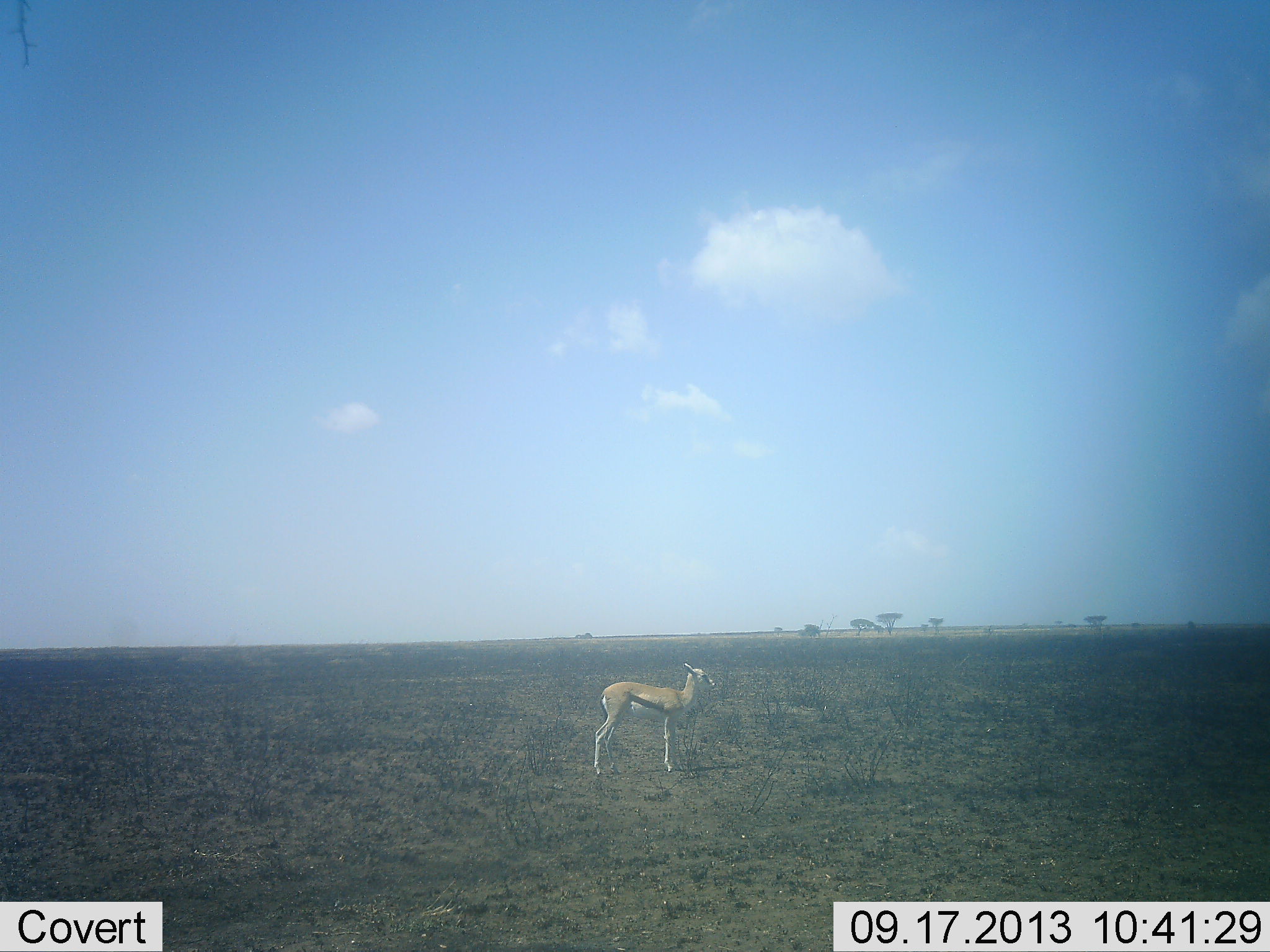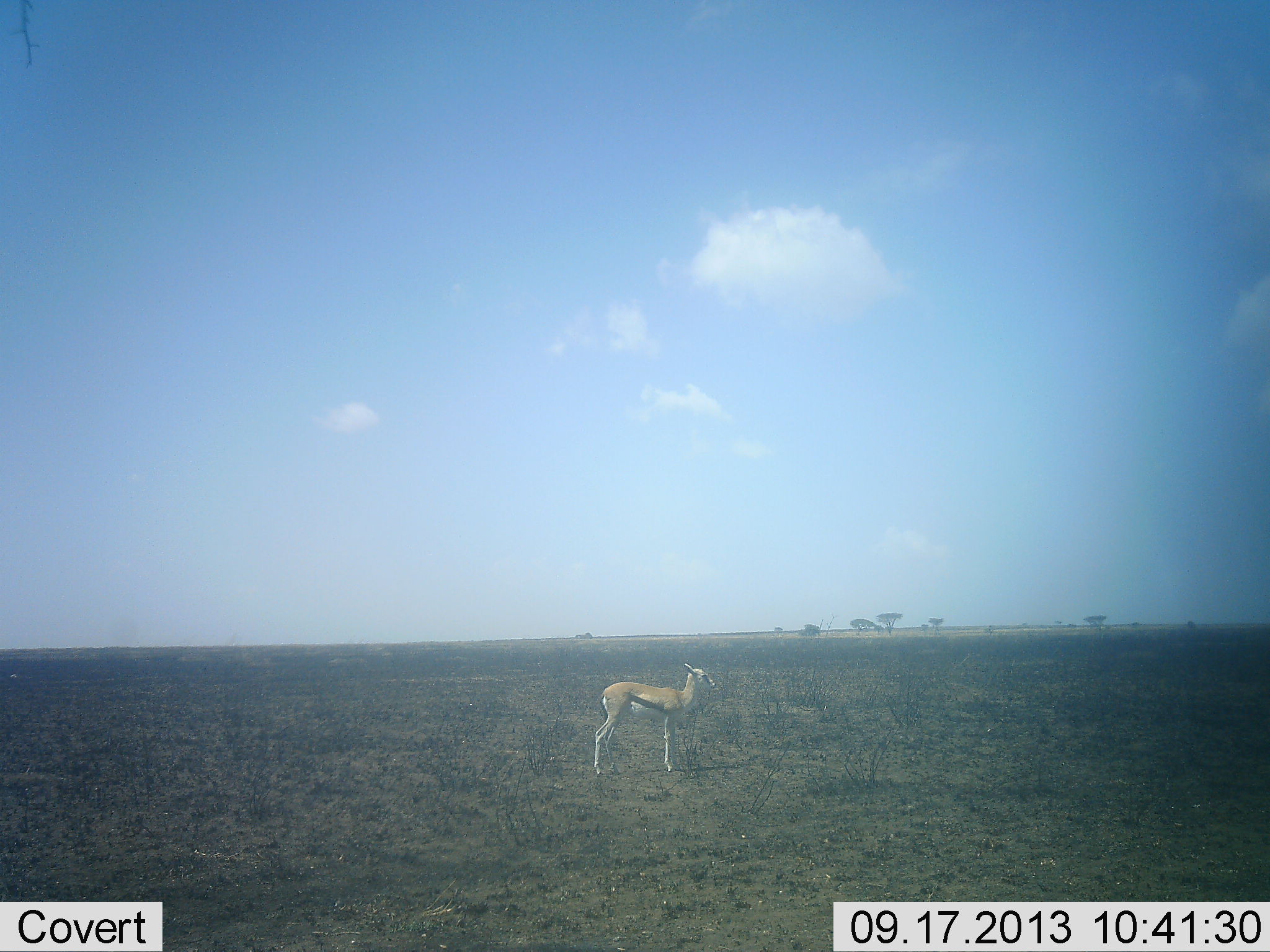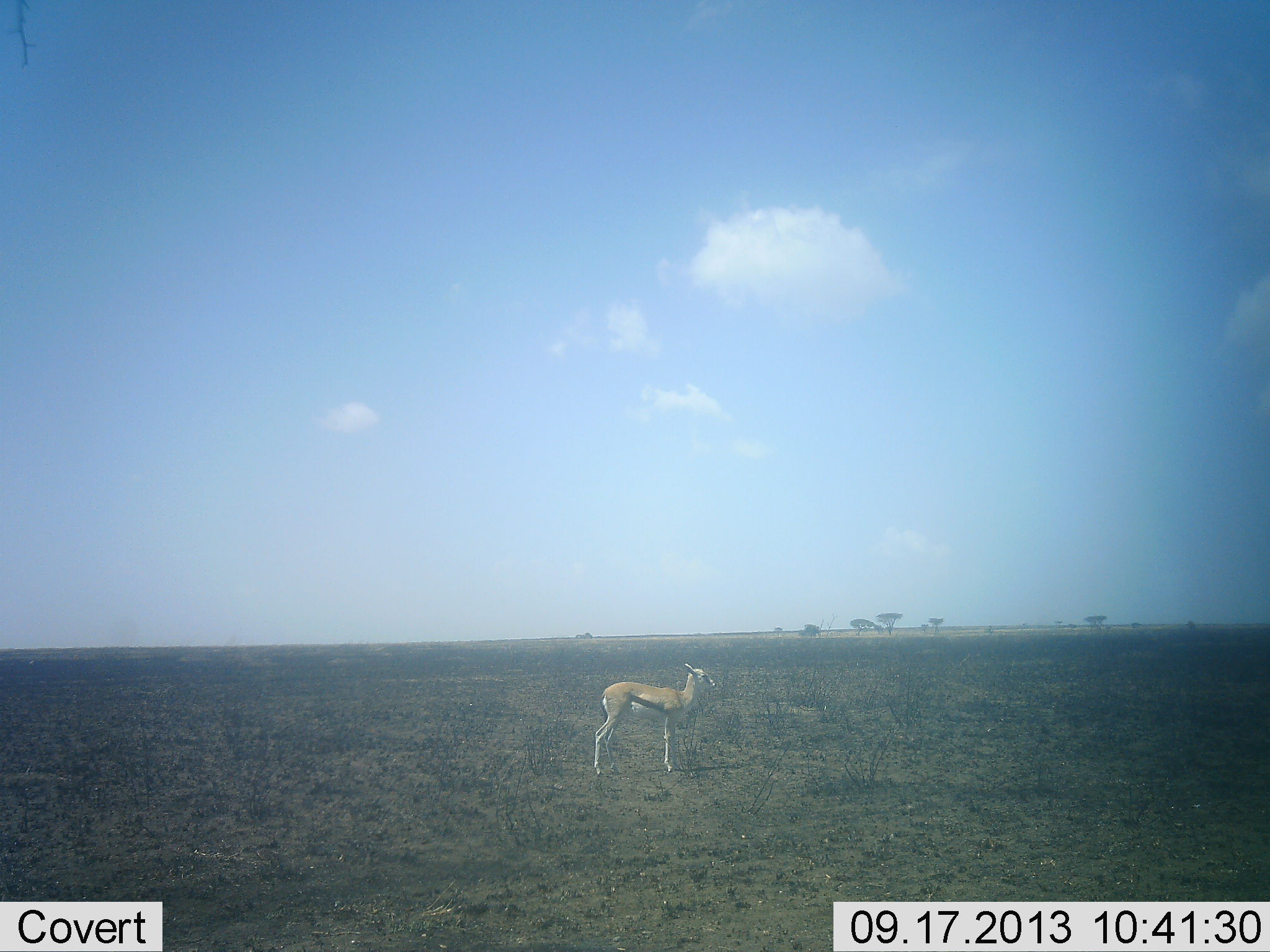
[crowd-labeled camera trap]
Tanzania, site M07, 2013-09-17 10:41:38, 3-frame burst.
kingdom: Animalia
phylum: Chordata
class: Mammalia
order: Artiodactyla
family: Bovidae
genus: Eudorcas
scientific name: Eudorcas thomsonii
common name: thomson's gazelle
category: gazellethomsons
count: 1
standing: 100%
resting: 0%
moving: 0%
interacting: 0%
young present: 12%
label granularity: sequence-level